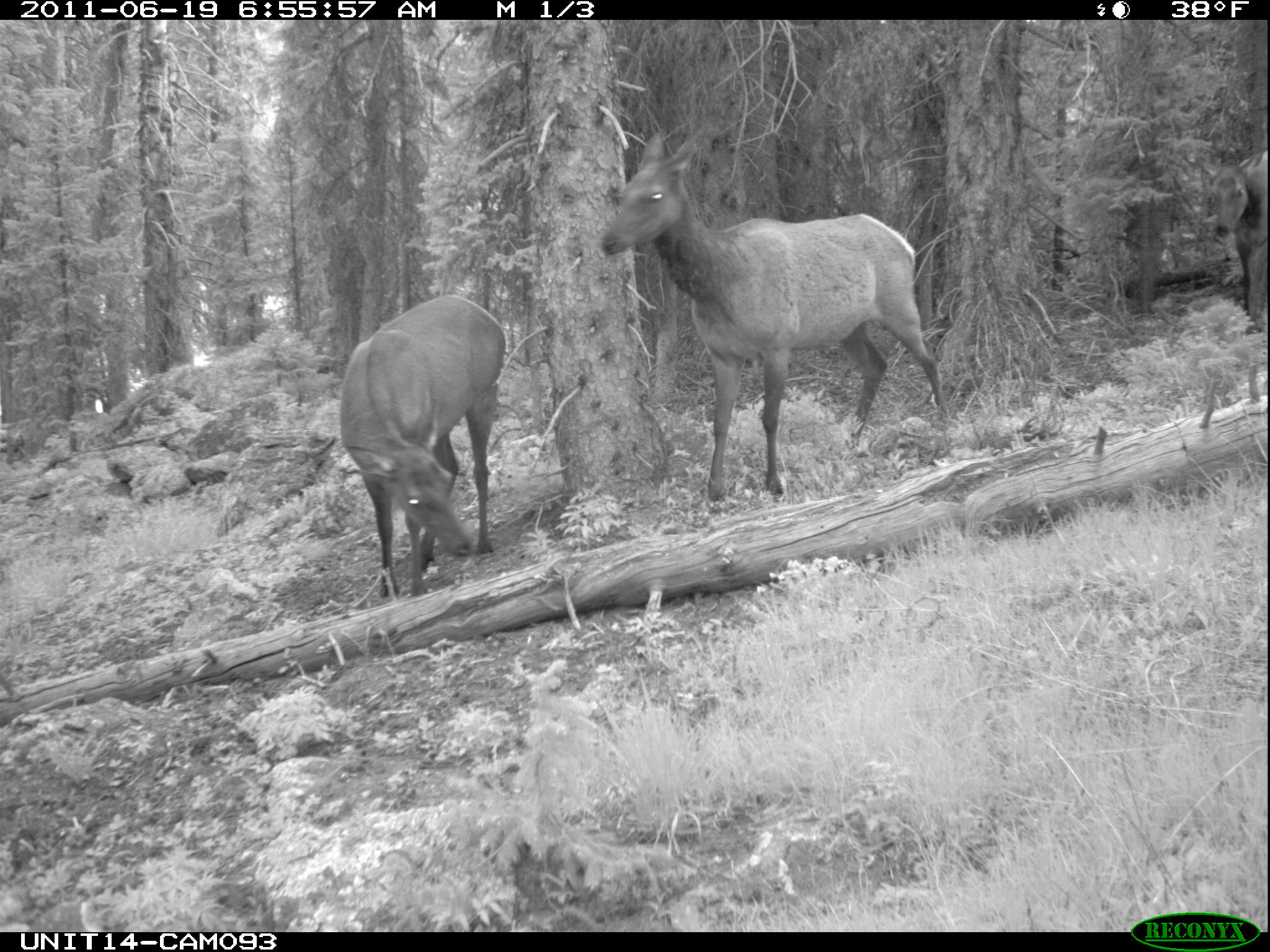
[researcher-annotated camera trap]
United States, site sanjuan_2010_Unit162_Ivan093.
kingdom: Animalia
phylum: Chordata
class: Mammalia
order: Artiodactyla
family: Cervidae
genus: Cervus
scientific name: Cervus elaphus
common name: red deer